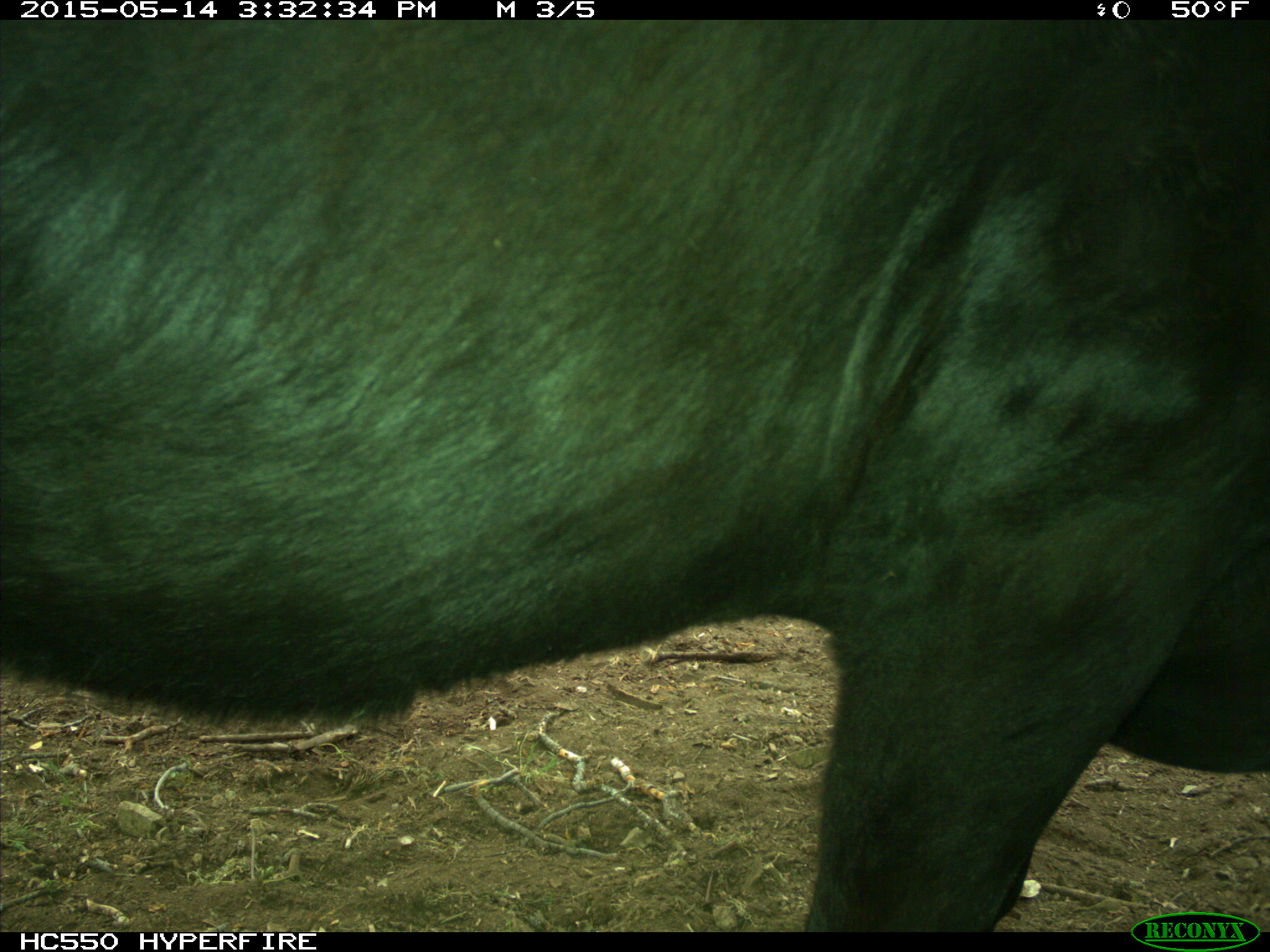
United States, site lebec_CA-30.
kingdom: Animalia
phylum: Chordata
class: Mammalia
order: Artiodactyla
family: Bovidae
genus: Bos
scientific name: Bos taurus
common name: domestic cow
Bos taurus (domestic cow).